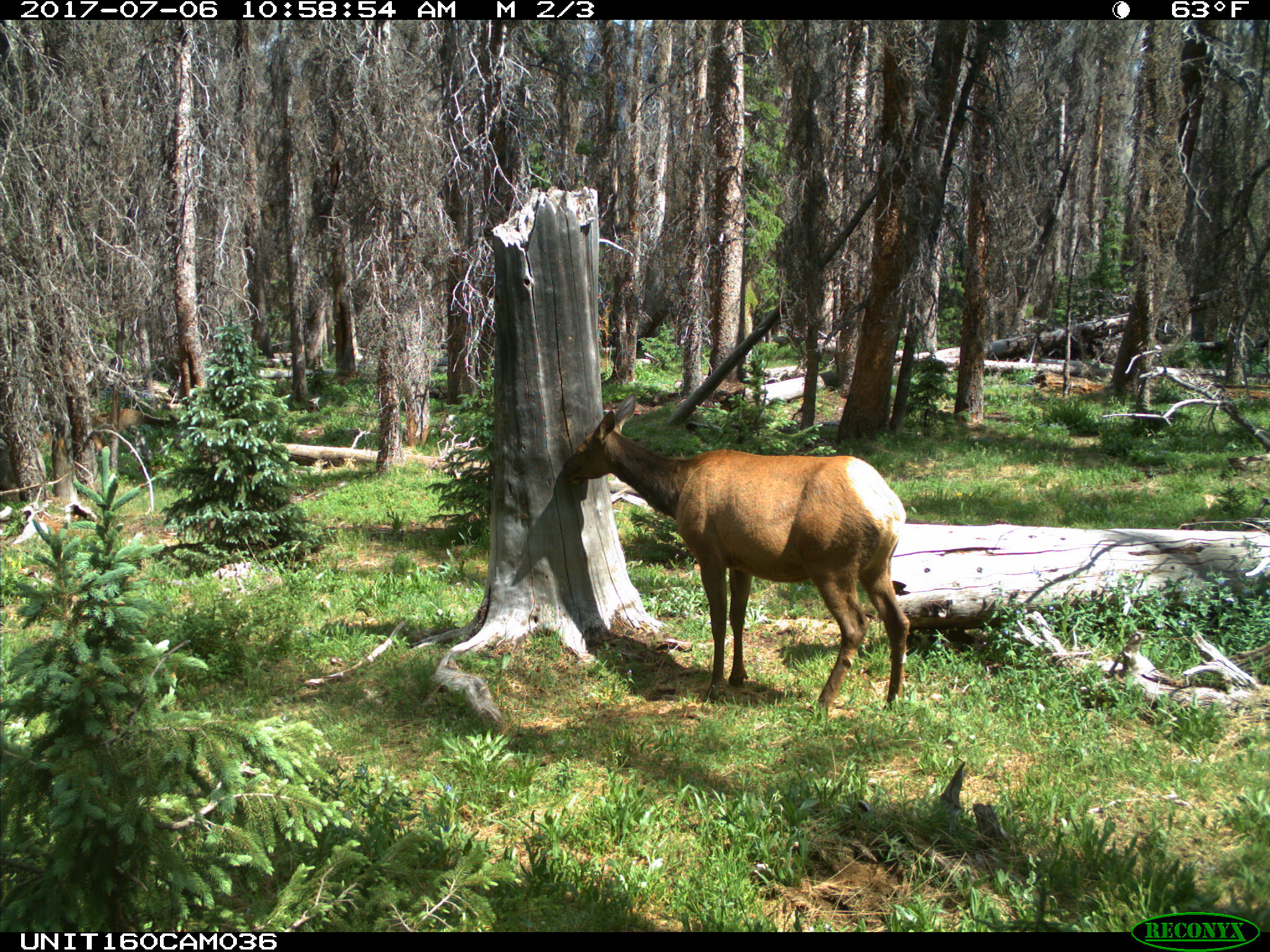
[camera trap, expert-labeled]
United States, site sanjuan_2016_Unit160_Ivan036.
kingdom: Animalia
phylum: Chordata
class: Mammalia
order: Artiodactyla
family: Cervidae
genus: Cervus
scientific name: Cervus elaphus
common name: red deer